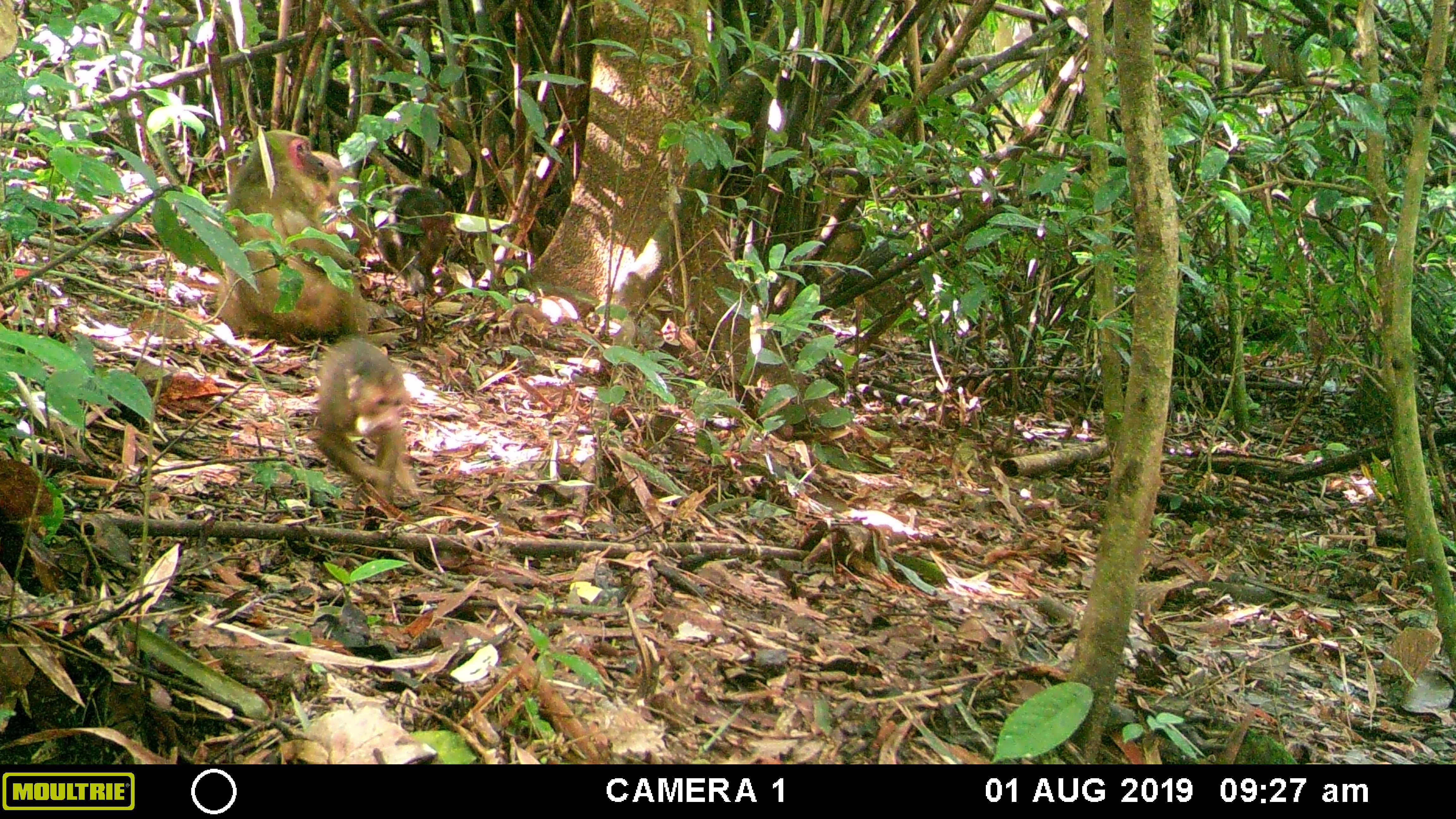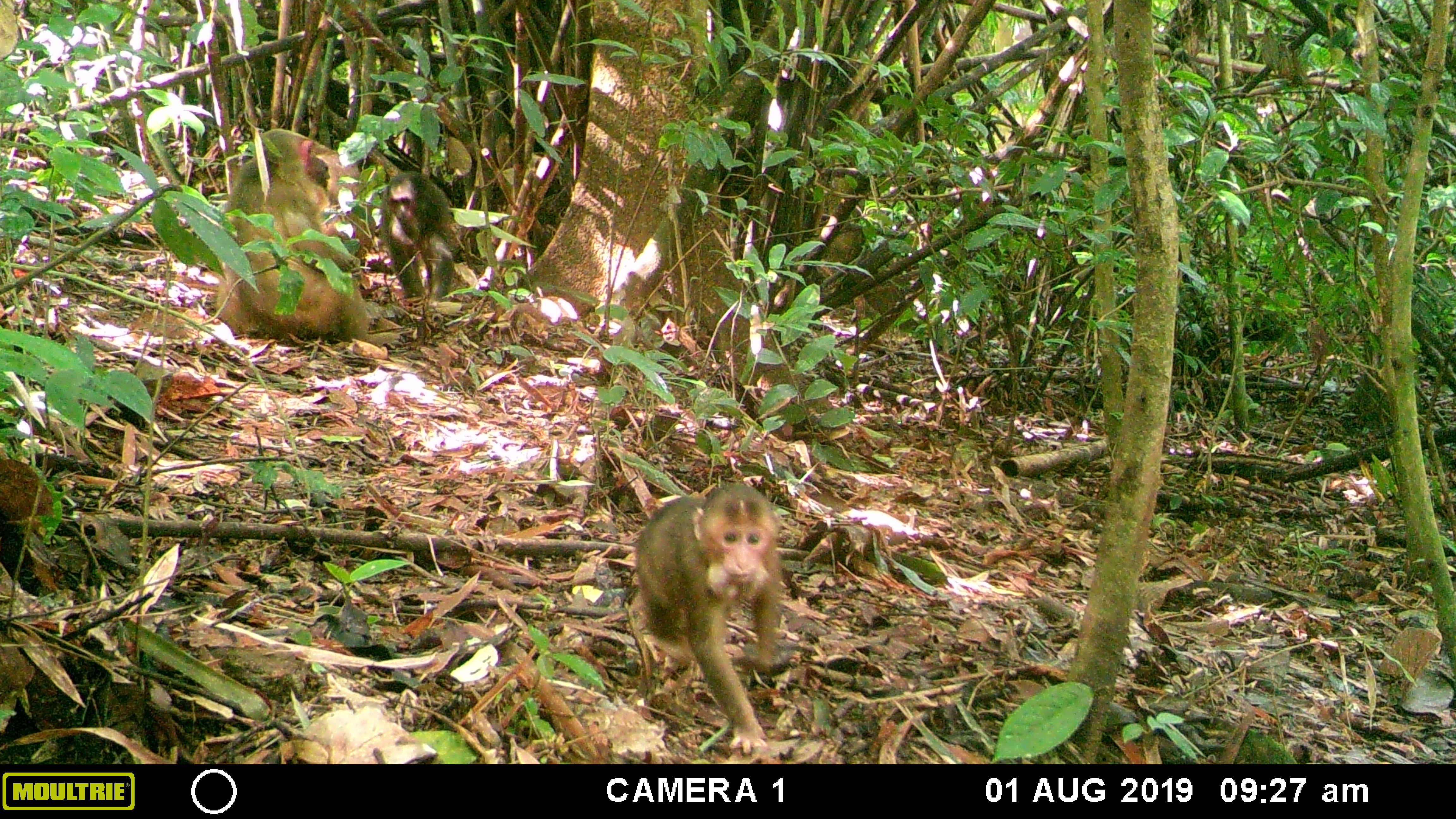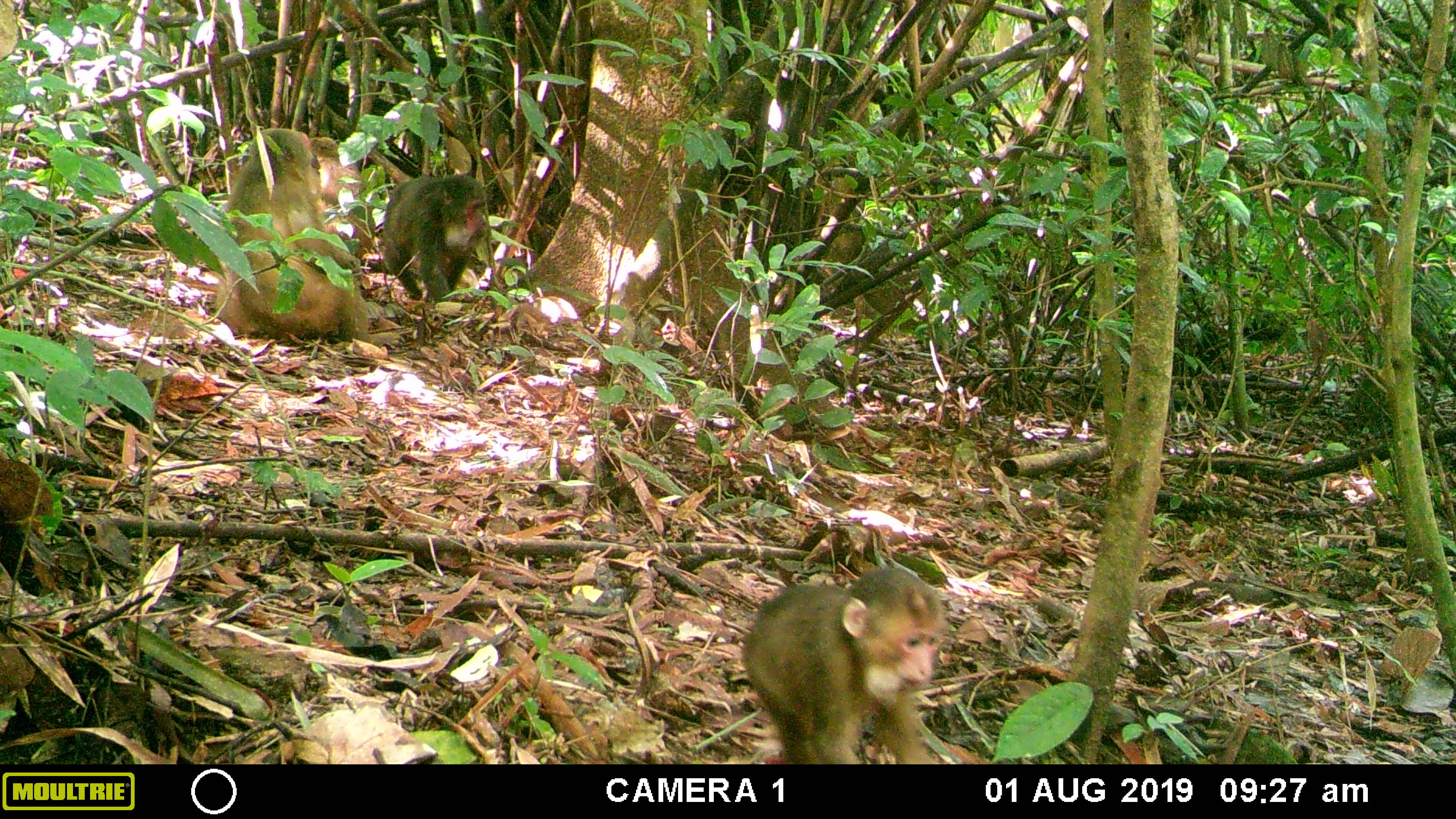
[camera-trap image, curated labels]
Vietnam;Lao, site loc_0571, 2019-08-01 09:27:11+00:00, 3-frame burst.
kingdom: Animalia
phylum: Chordata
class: Mammalia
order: Primates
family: Cercopithecidae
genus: Macaca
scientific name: Macaca arctoides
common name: stump-tailed macaque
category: stump tailed macaque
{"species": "stump tailed macaque (stump-tailed macaque) (Macaca arctoides)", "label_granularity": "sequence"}